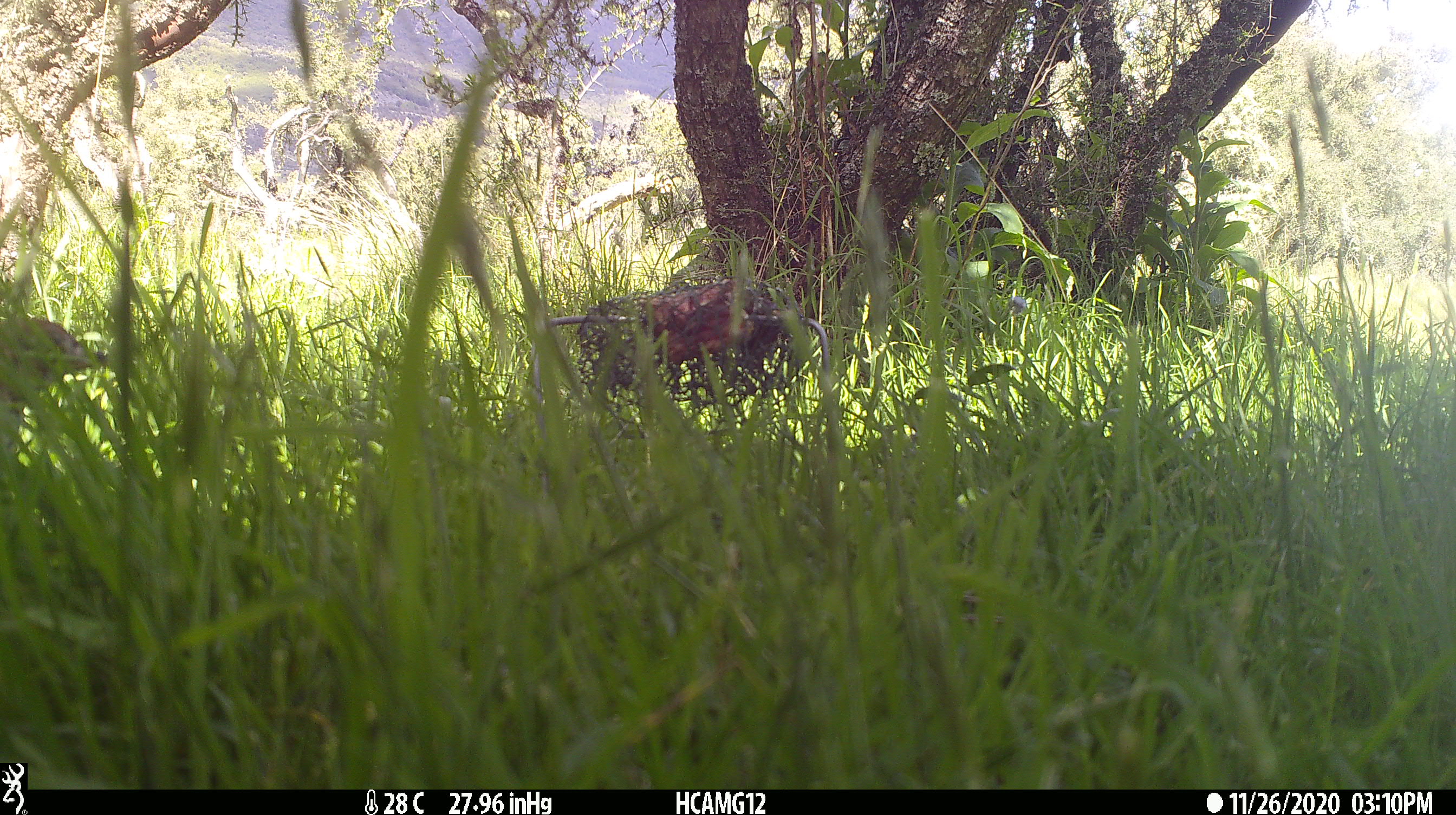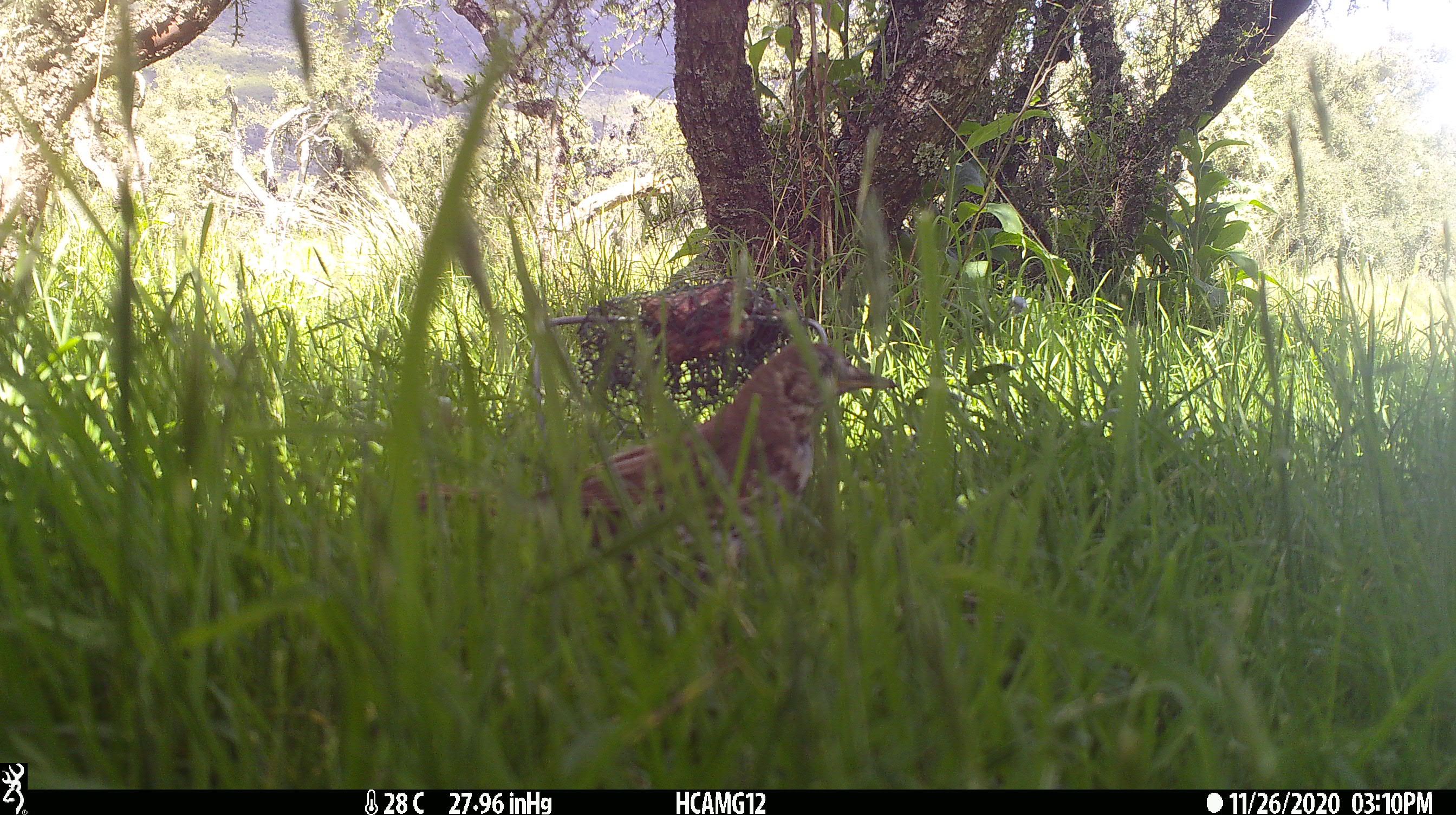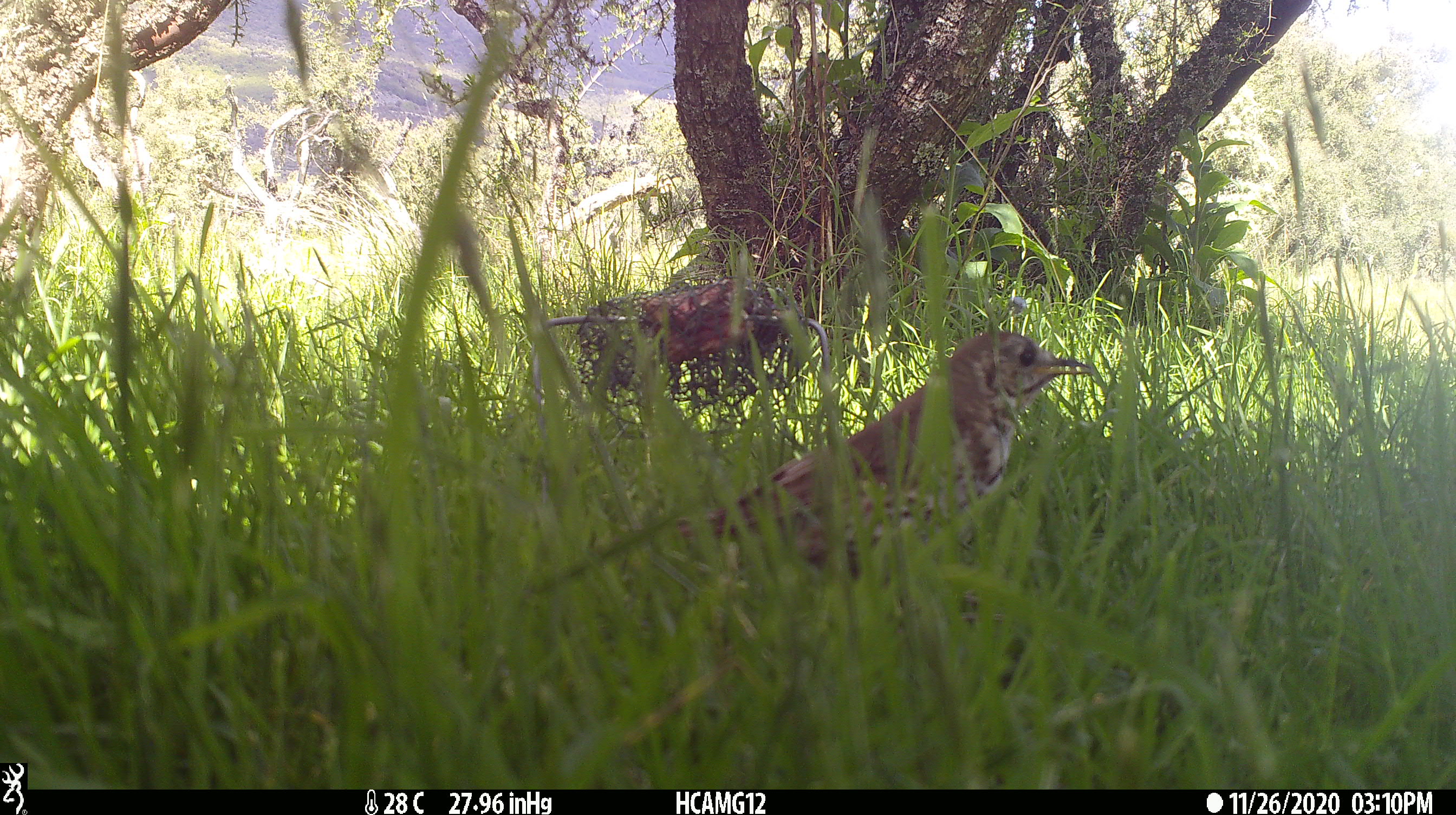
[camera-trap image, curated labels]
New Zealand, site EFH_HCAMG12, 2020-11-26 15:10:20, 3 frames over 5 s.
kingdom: Animalia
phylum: Chordata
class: Aves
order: Passeriformes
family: Turdidae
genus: Turdus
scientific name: Turdus philomelos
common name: song thrush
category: thrush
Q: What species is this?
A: Thrush (song thrush) (Turdus philomelos).